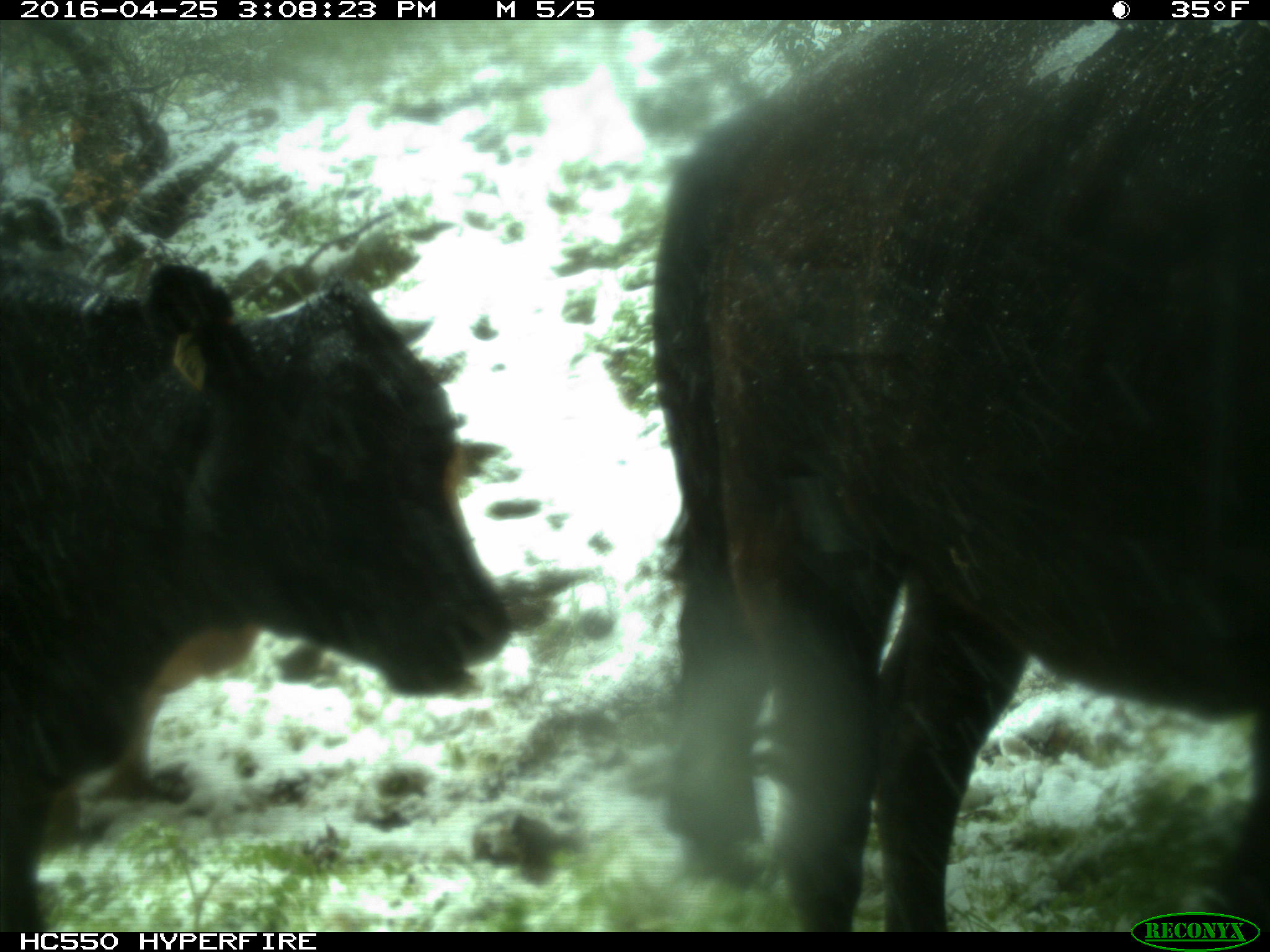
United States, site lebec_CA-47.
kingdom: Animalia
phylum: Chordata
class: Mammalia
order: Artiodactyla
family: Bovidae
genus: Bos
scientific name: Bos taurus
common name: domestic cow